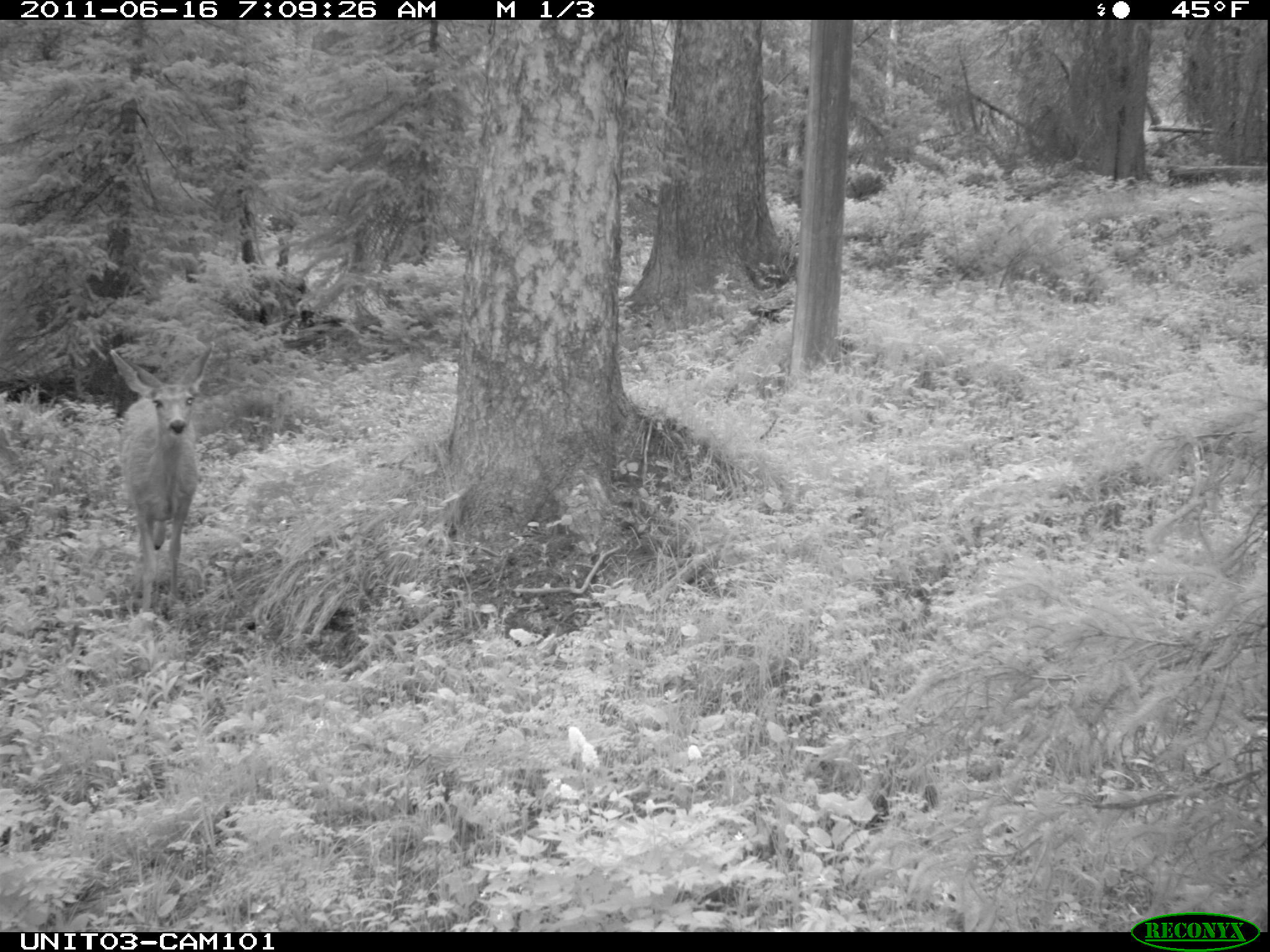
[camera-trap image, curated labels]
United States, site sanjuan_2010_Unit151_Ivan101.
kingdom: Animalia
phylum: Chordata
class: Mammalia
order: Artiodactyla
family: Cervidae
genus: Odocoileus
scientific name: Odocoileus hemionus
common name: mule deer